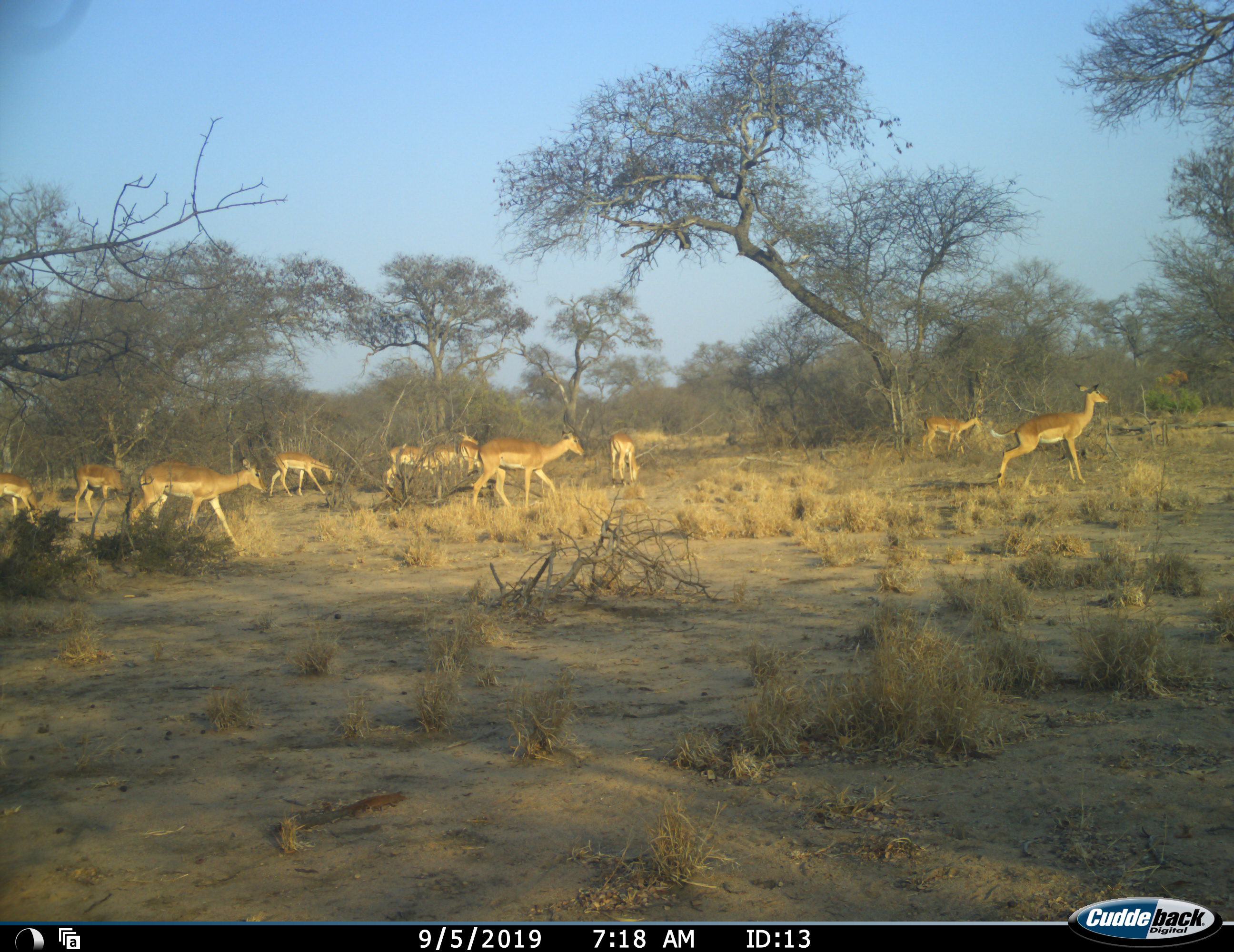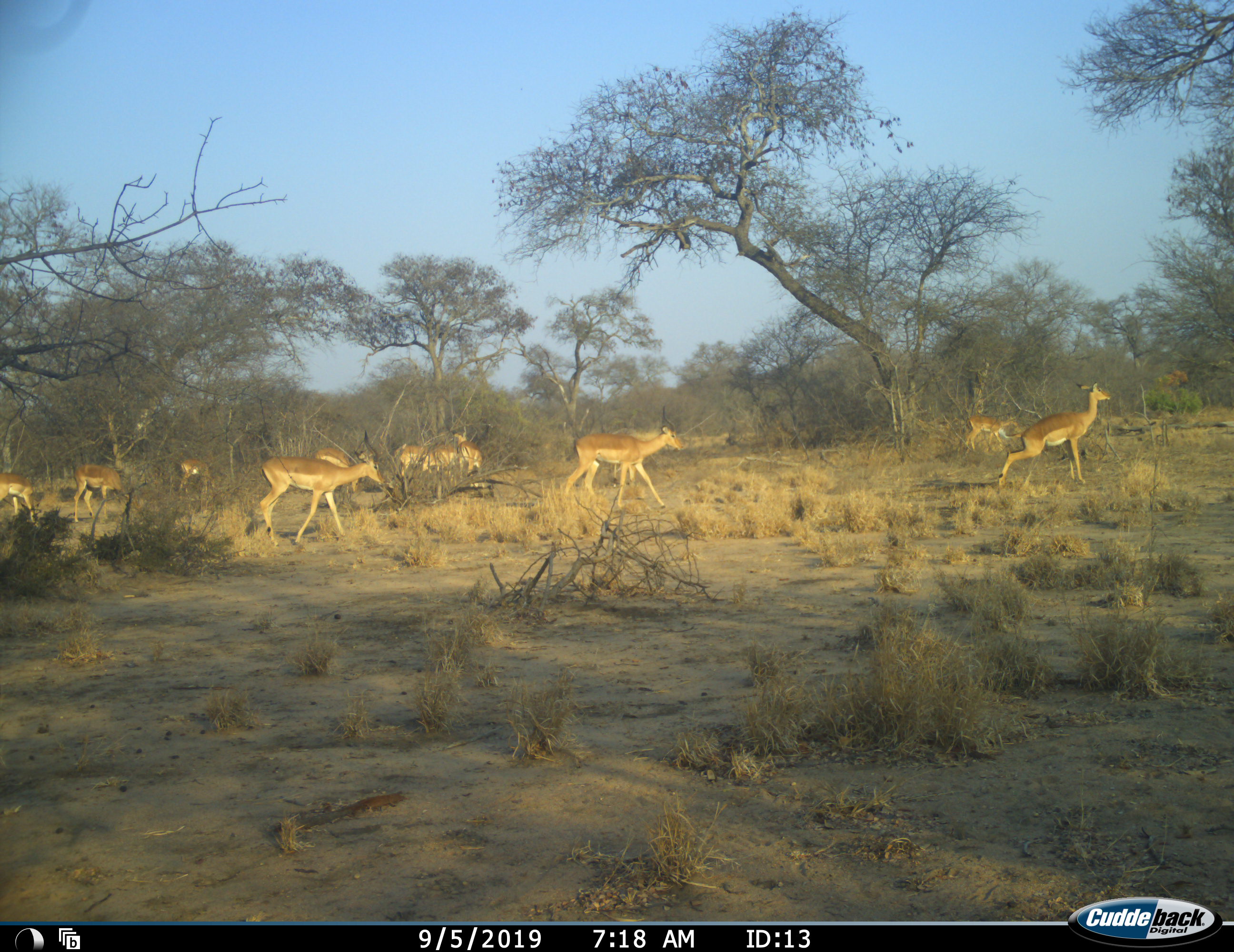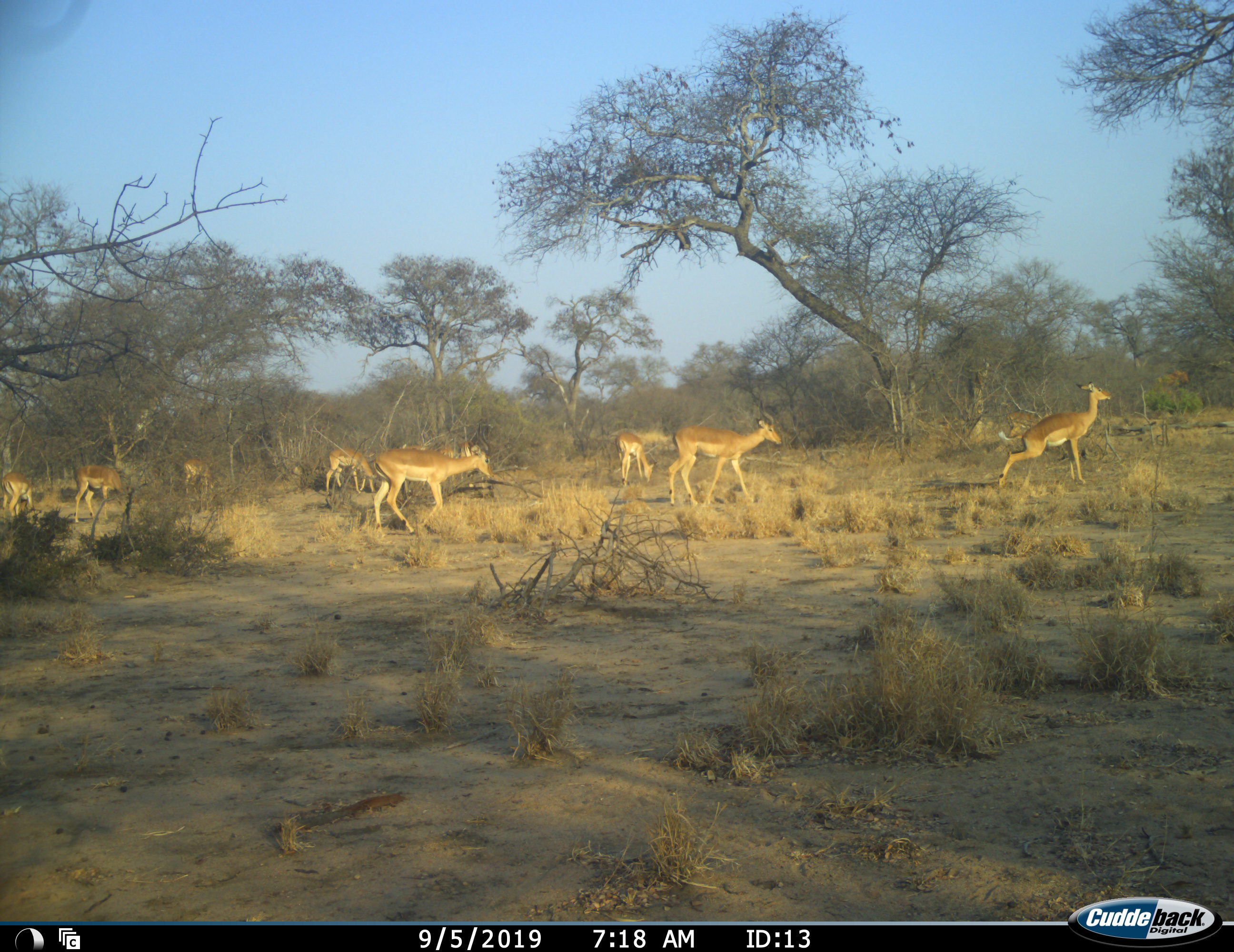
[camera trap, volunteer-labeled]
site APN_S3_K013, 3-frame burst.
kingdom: Animalia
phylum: Chordata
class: Mammalia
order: Artiodactyla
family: Bovidae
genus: Aepyceros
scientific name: Aepyceros melampus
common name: impala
Impala (Aepyceros melampus), count 11-50. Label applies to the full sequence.